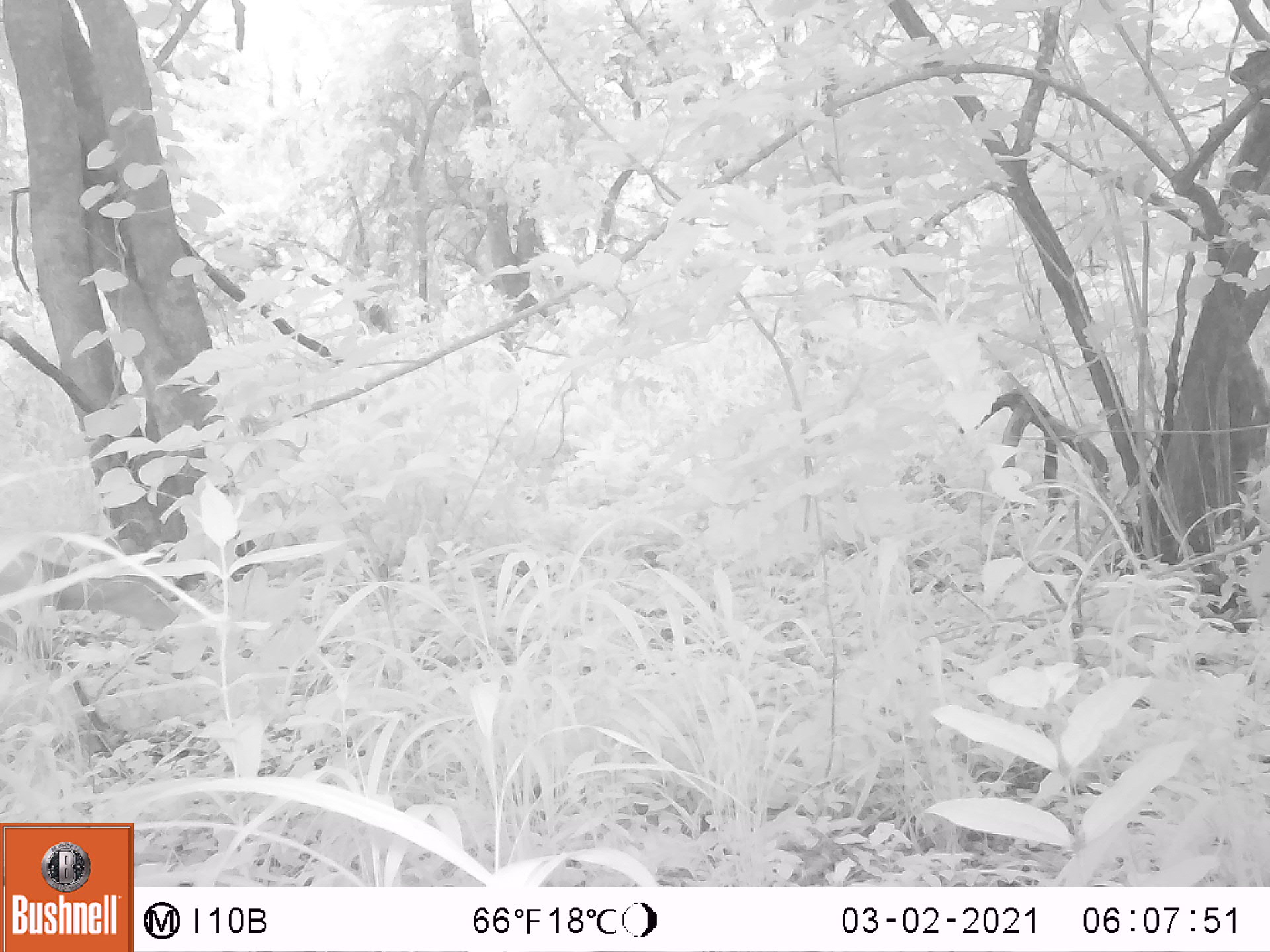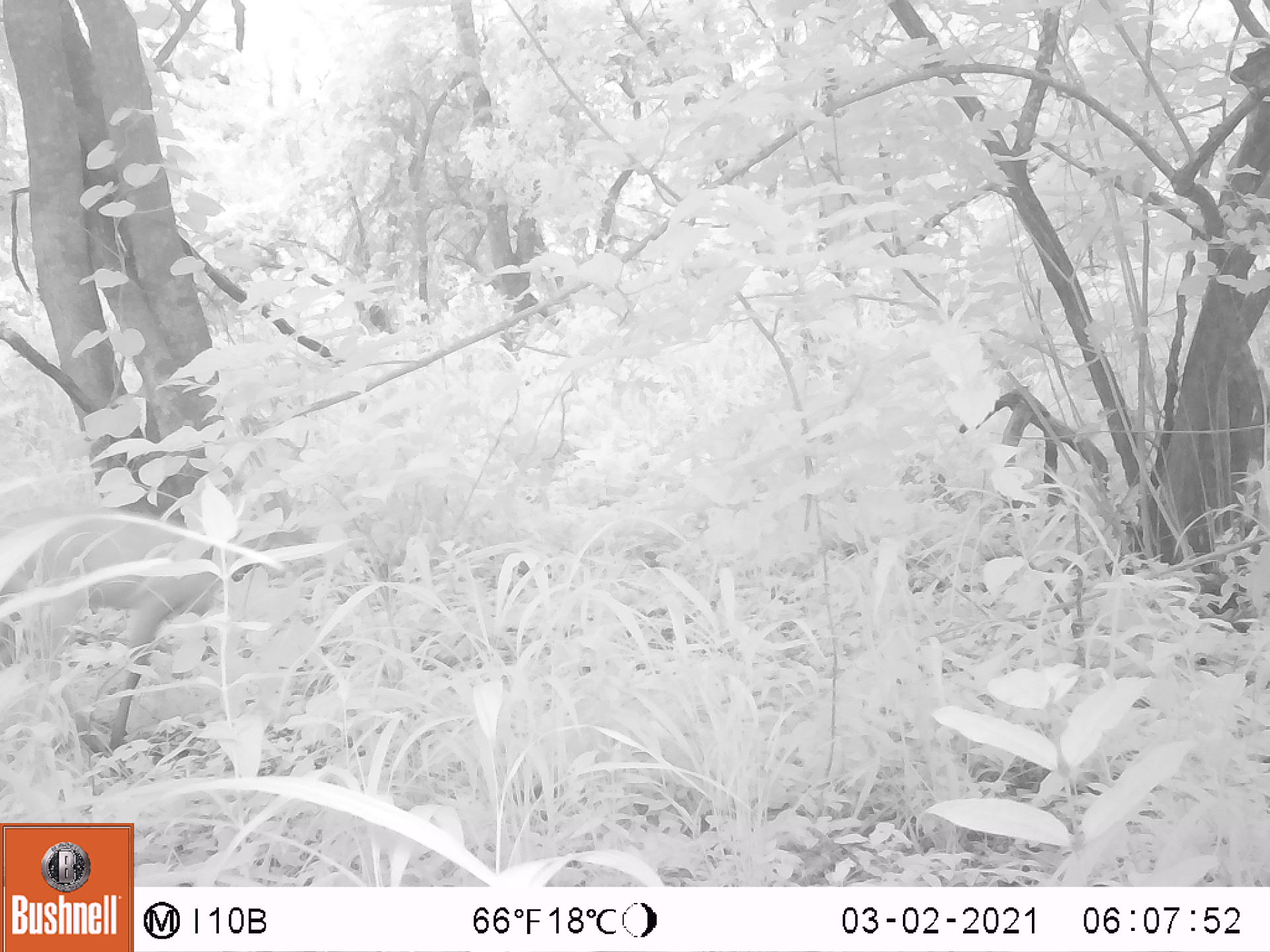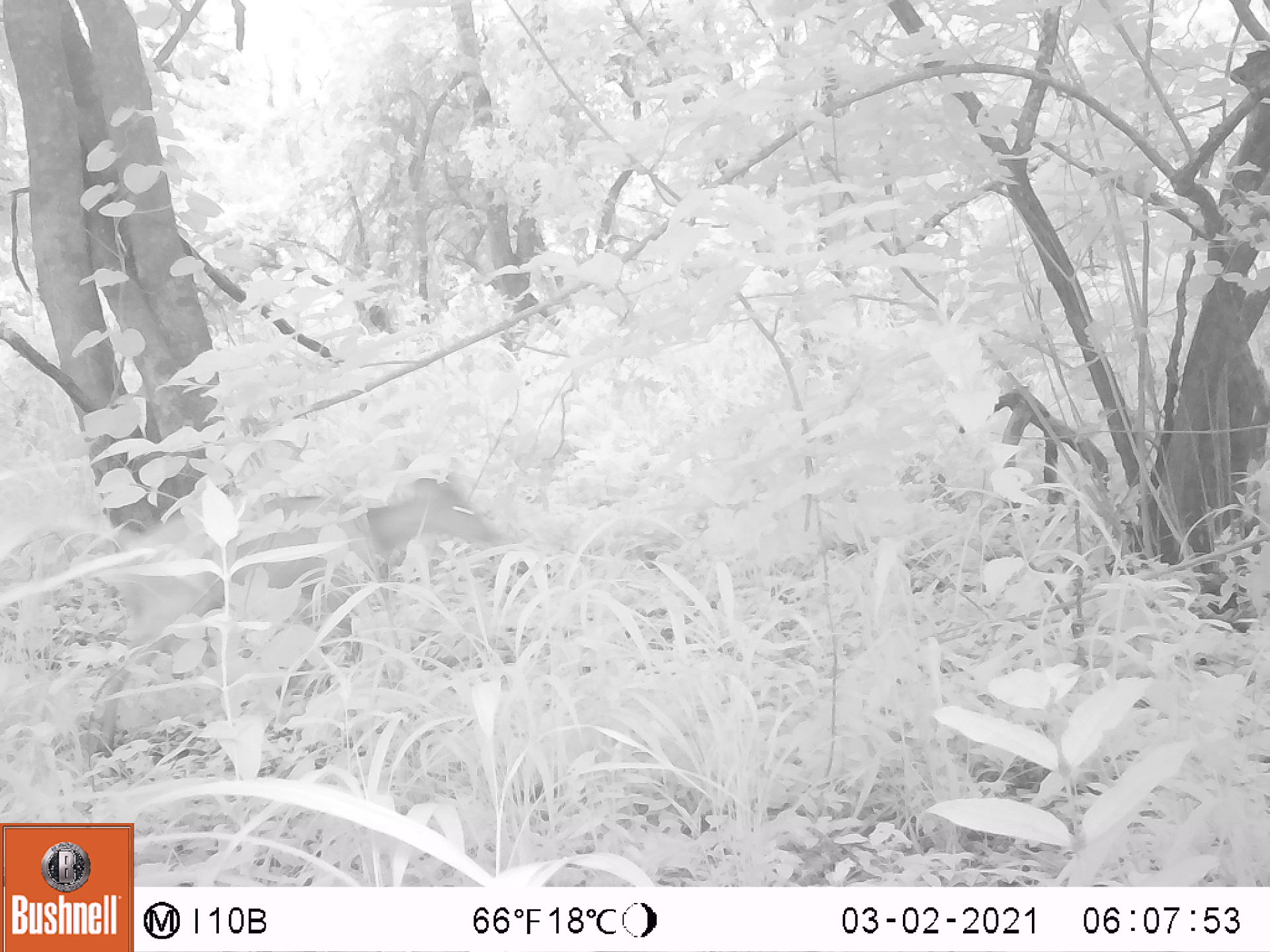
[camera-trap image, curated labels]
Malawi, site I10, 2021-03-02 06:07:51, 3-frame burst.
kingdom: Animalia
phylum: Chordata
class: Mammalia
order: Artiodactyla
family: Bovidae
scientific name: Antilopinae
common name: small antelope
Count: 1.